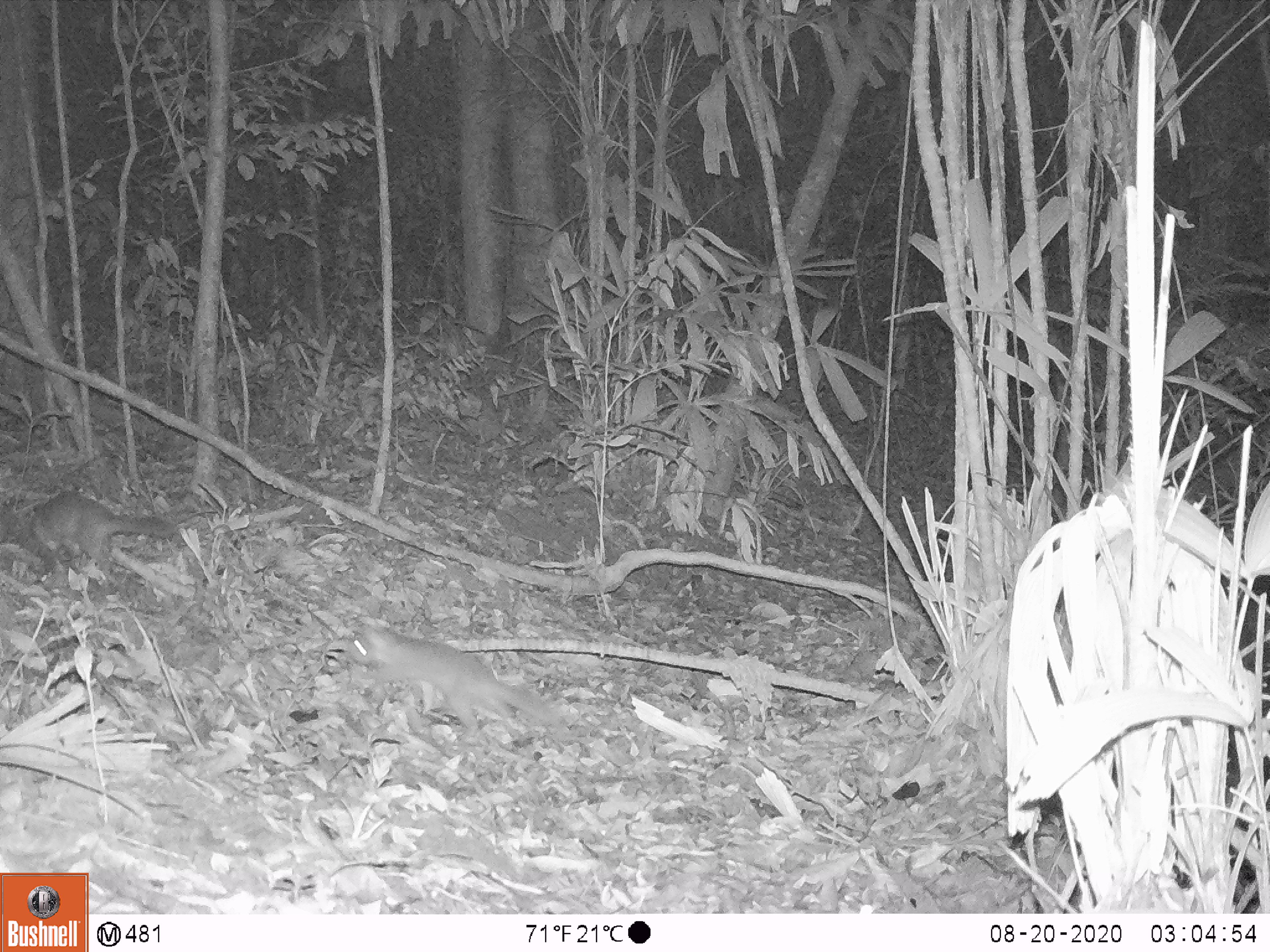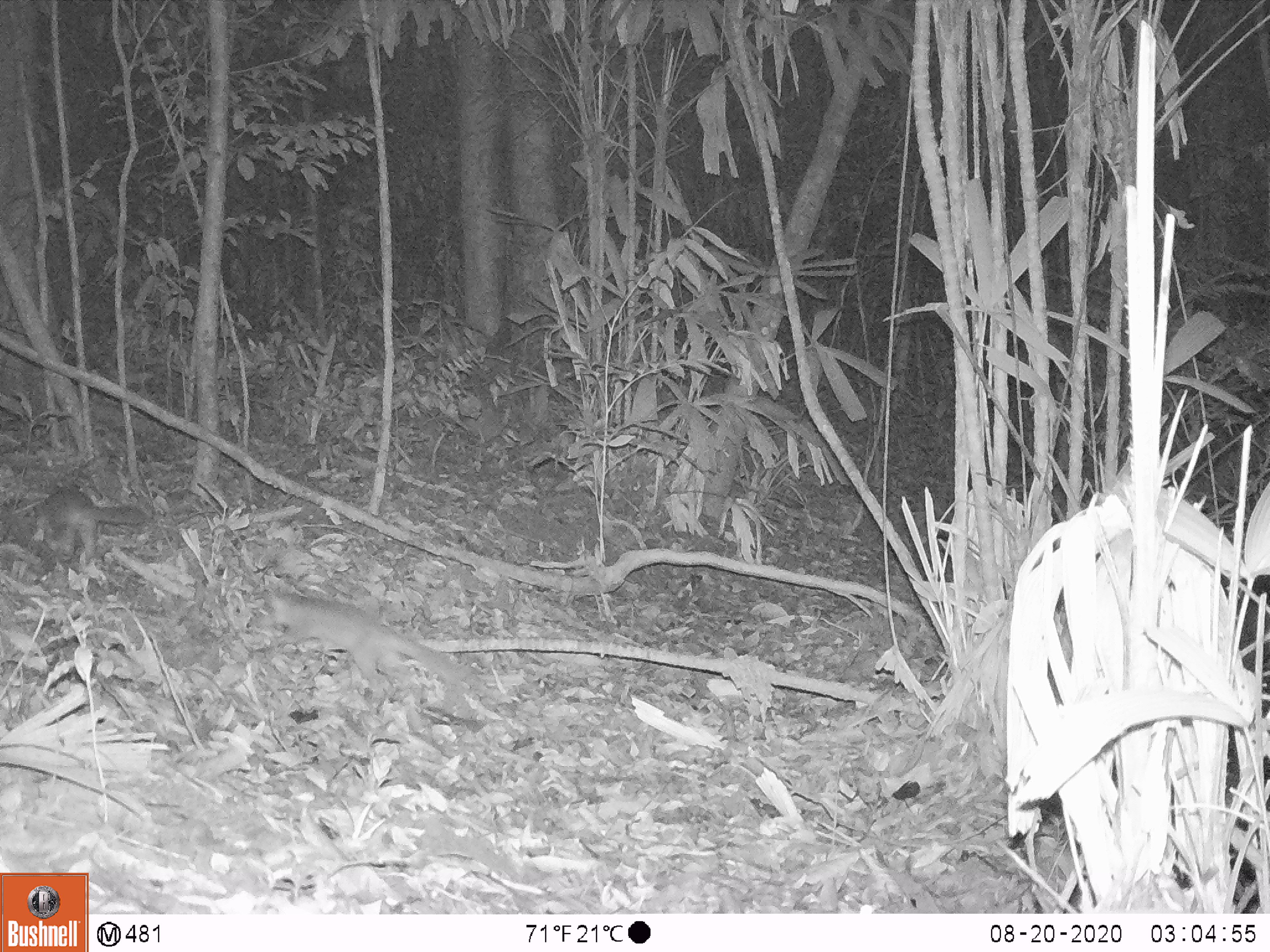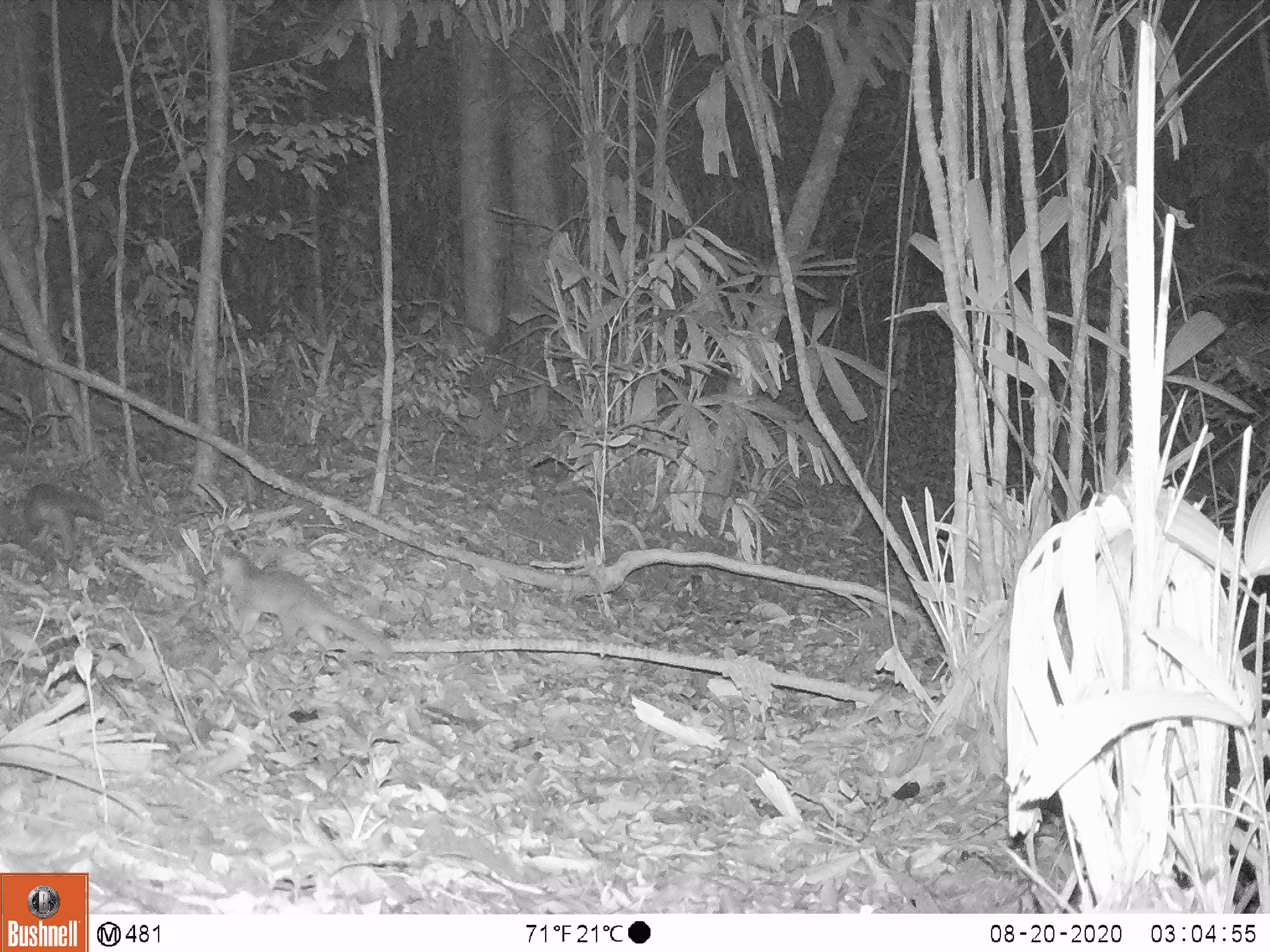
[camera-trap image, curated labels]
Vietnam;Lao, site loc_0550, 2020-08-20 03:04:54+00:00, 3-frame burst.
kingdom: Animalia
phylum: Chordata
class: Mammalia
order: Carnivora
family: Mustelidae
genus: Melogale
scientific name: Melogale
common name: ferret badger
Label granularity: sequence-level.